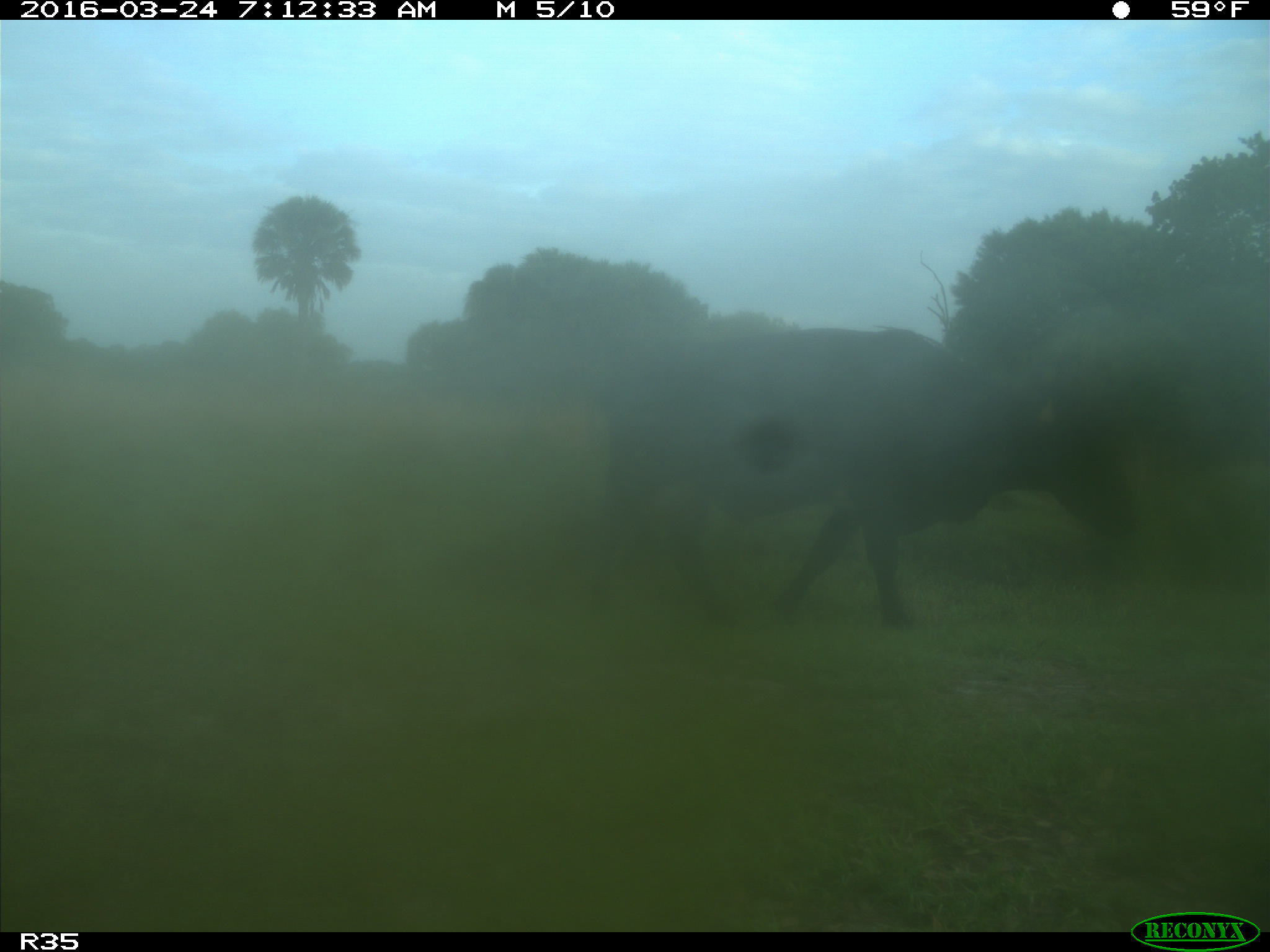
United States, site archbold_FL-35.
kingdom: Animalia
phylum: Chordata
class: Mammalia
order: Artiodactyla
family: Bovidae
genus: Bos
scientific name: Bos taurus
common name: domestic cow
Bos taurus (domestic cow).